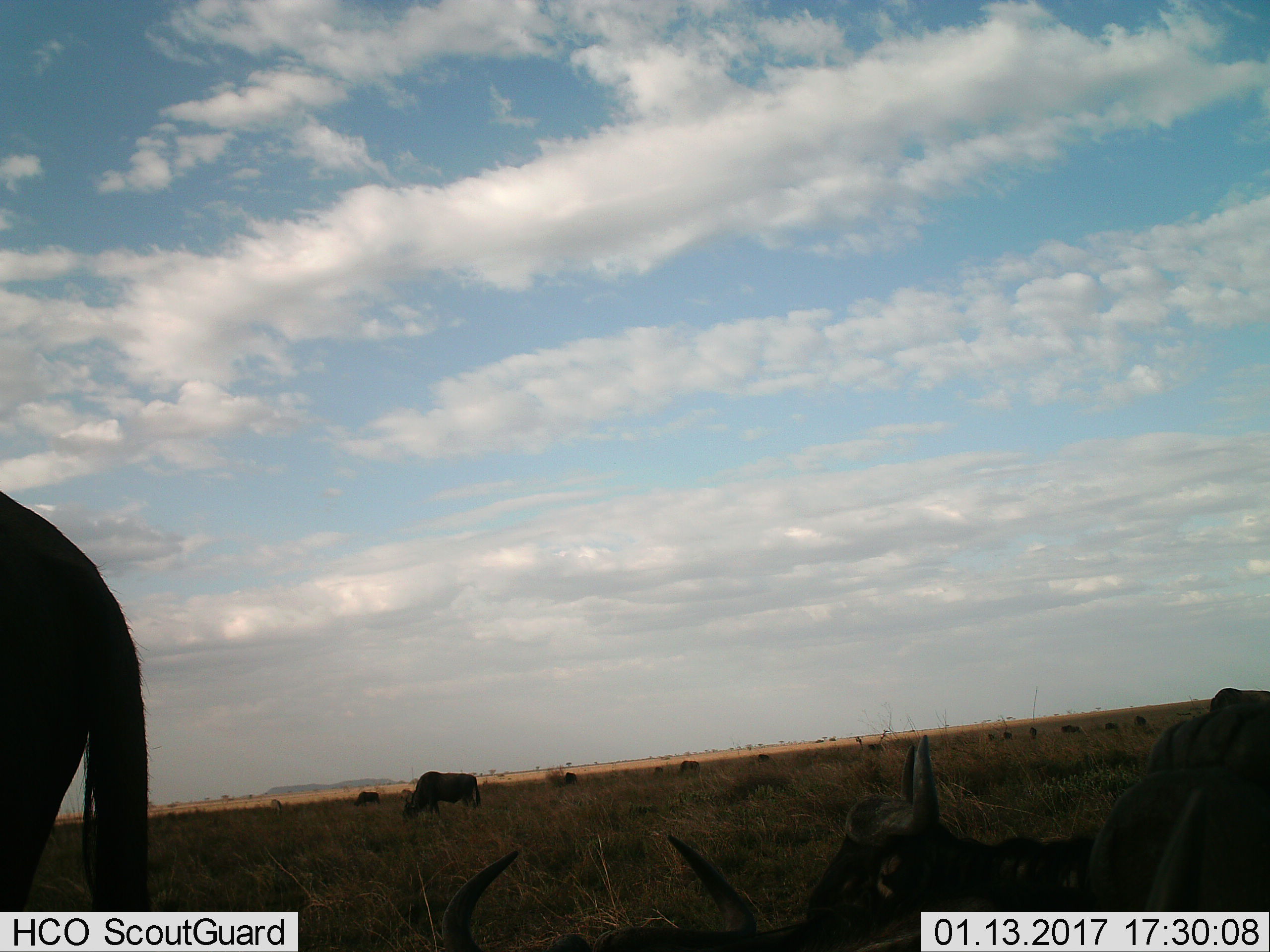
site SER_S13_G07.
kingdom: Animalia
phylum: Chordata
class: Mammalia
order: Artiodactyla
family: Bovidae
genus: Connochaetes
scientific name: Connochaetes taurinus taurinus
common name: blue wildebeest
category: wildebeestblue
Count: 11-50.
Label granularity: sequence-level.